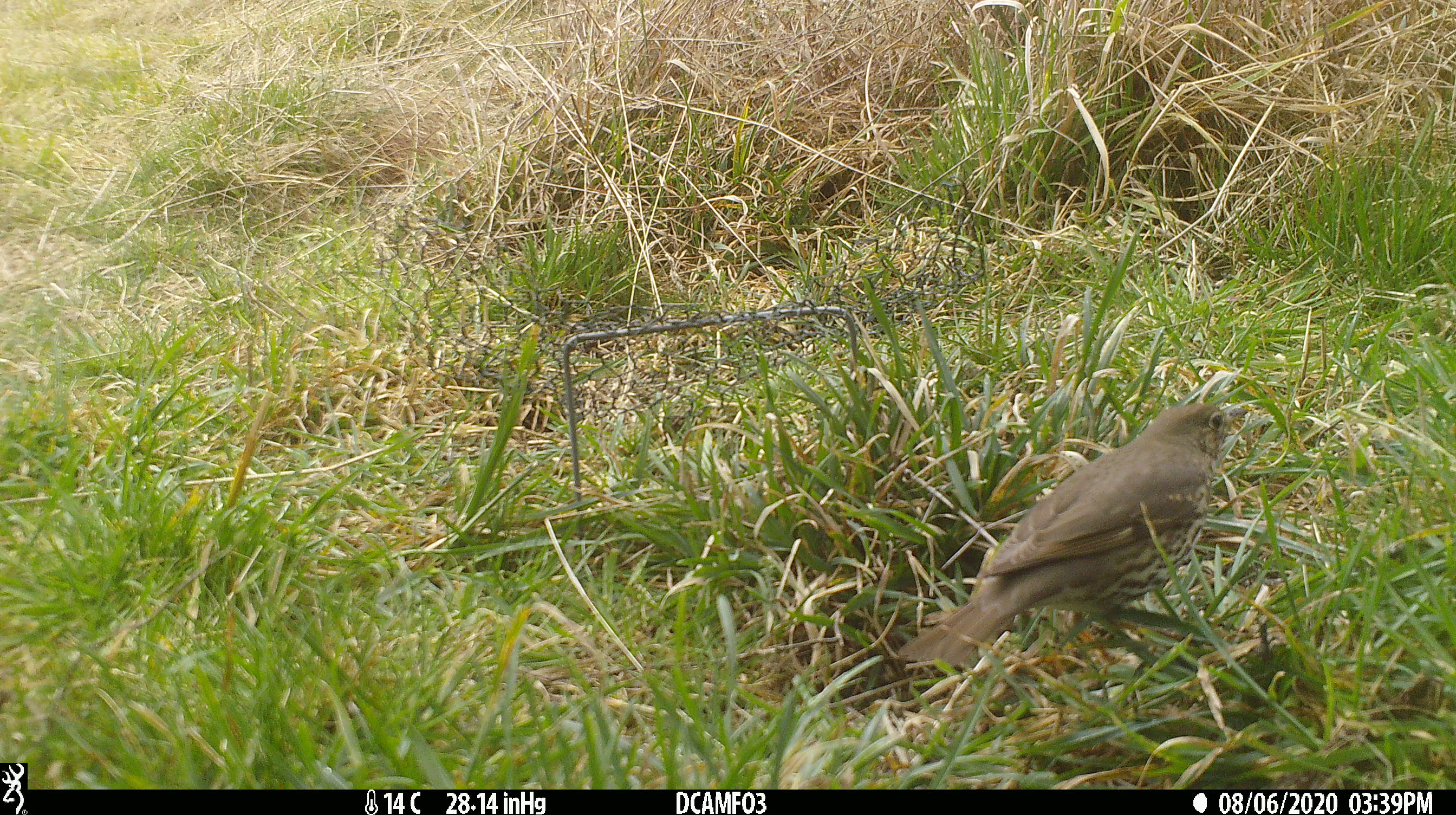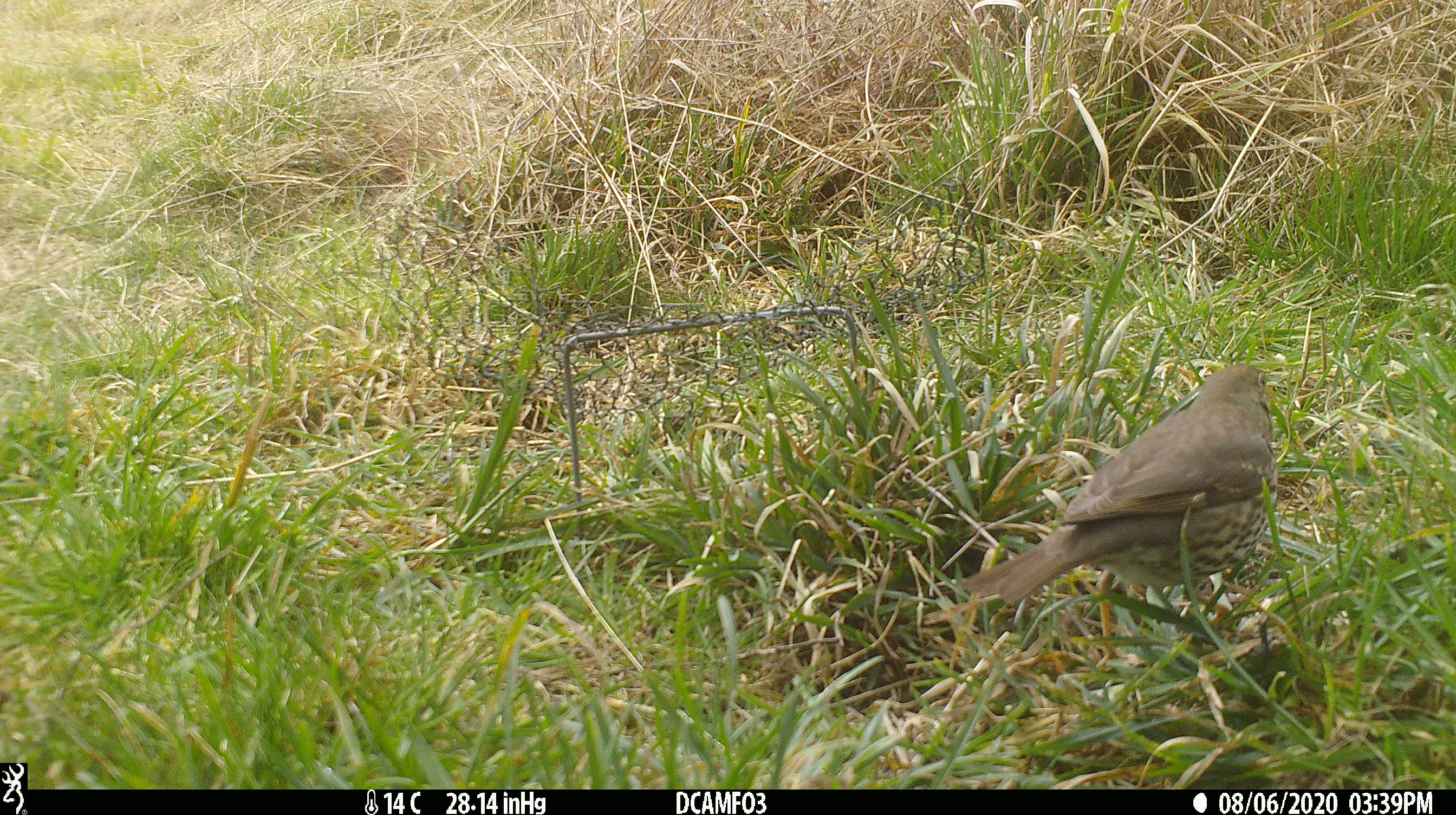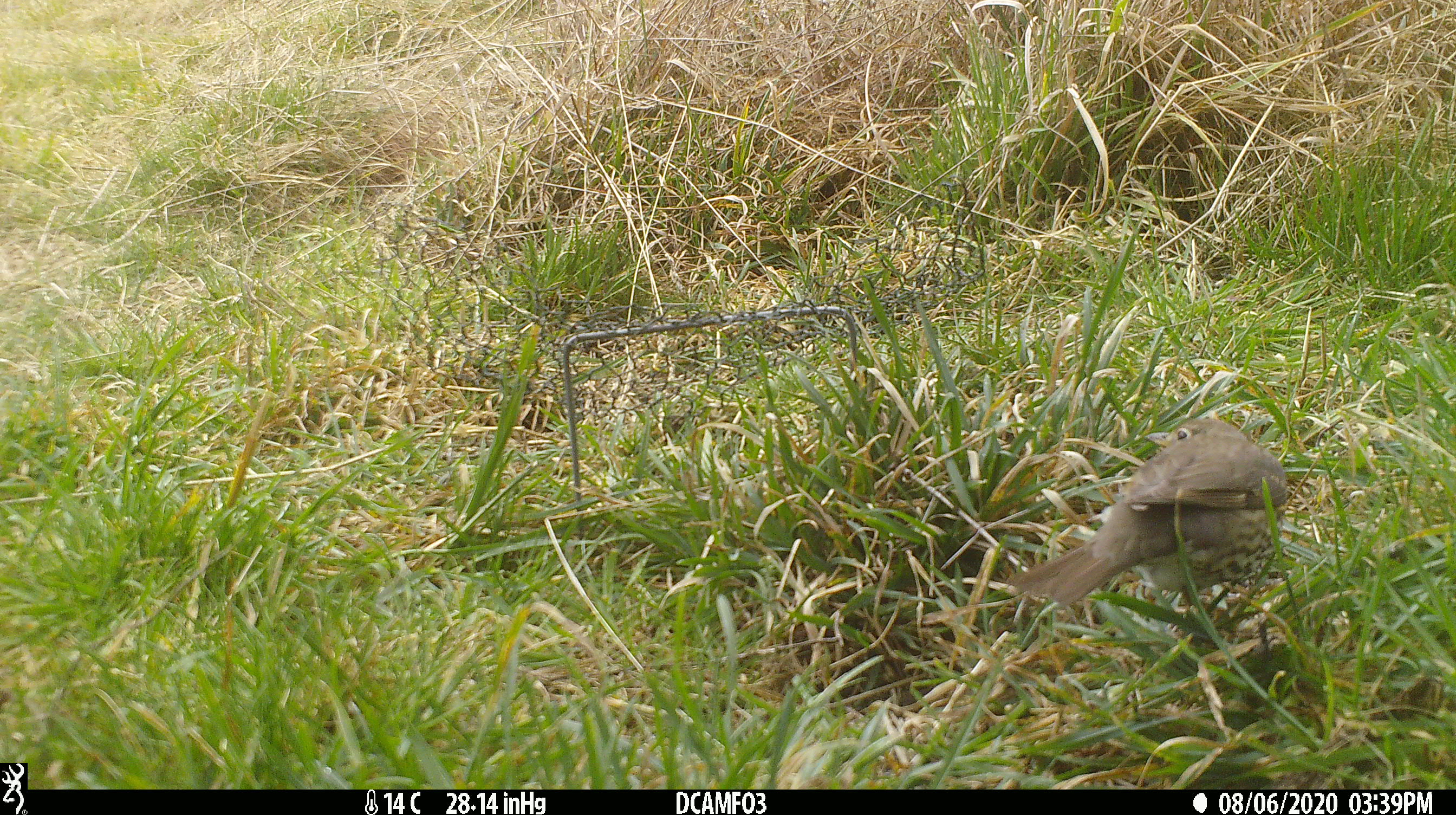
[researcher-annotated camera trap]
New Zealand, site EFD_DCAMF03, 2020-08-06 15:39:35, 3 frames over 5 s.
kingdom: Animalia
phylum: Chordata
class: Aves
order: Passeriformes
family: Turdidae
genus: Turdus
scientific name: Turdus philomelos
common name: song thrush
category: thrush